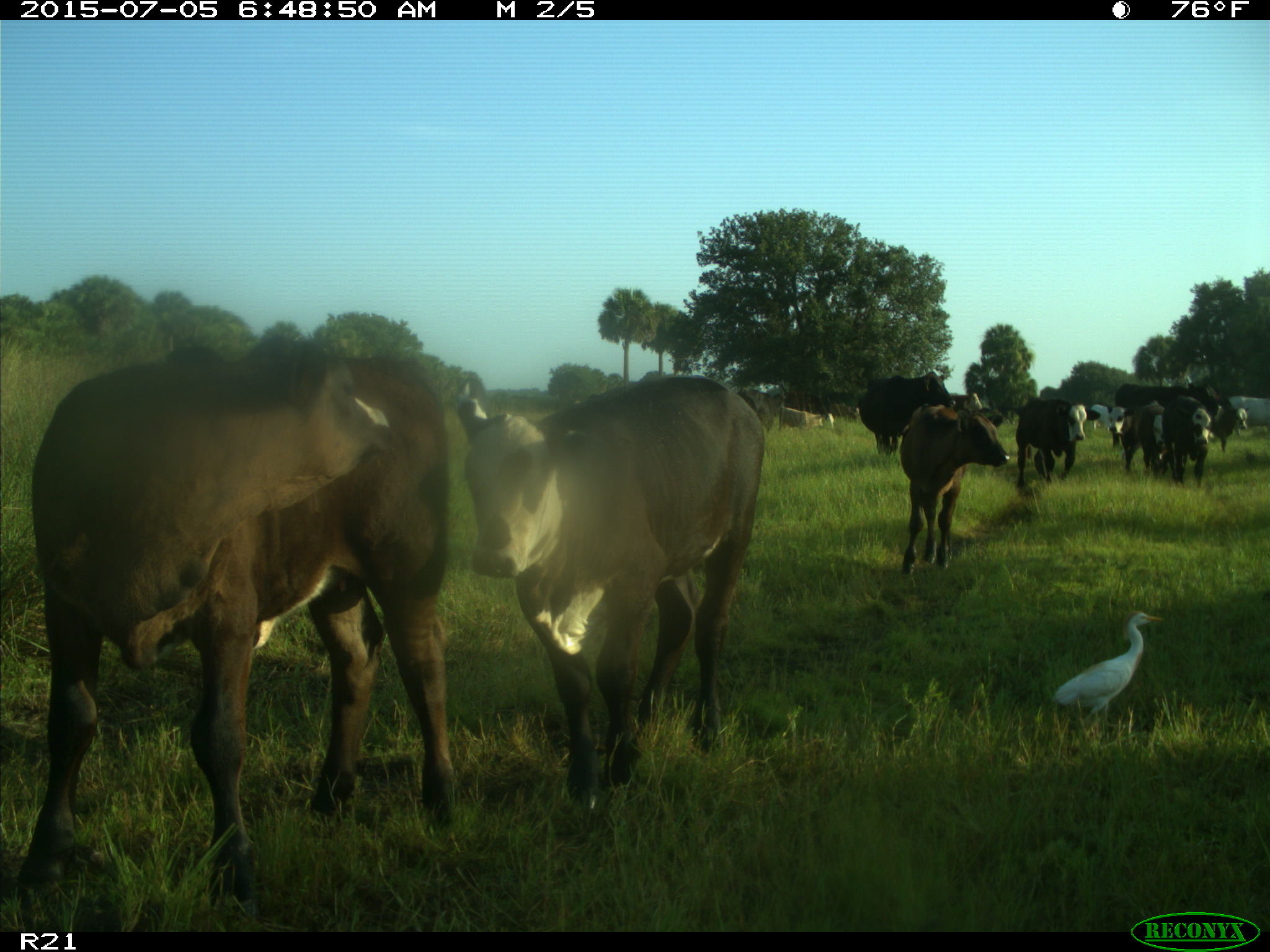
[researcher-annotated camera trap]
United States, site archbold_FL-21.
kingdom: Animalia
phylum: Chordata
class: Mammalia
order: Artiodactyla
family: Bovidae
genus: Bos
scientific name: Bos taurus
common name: domestic cow